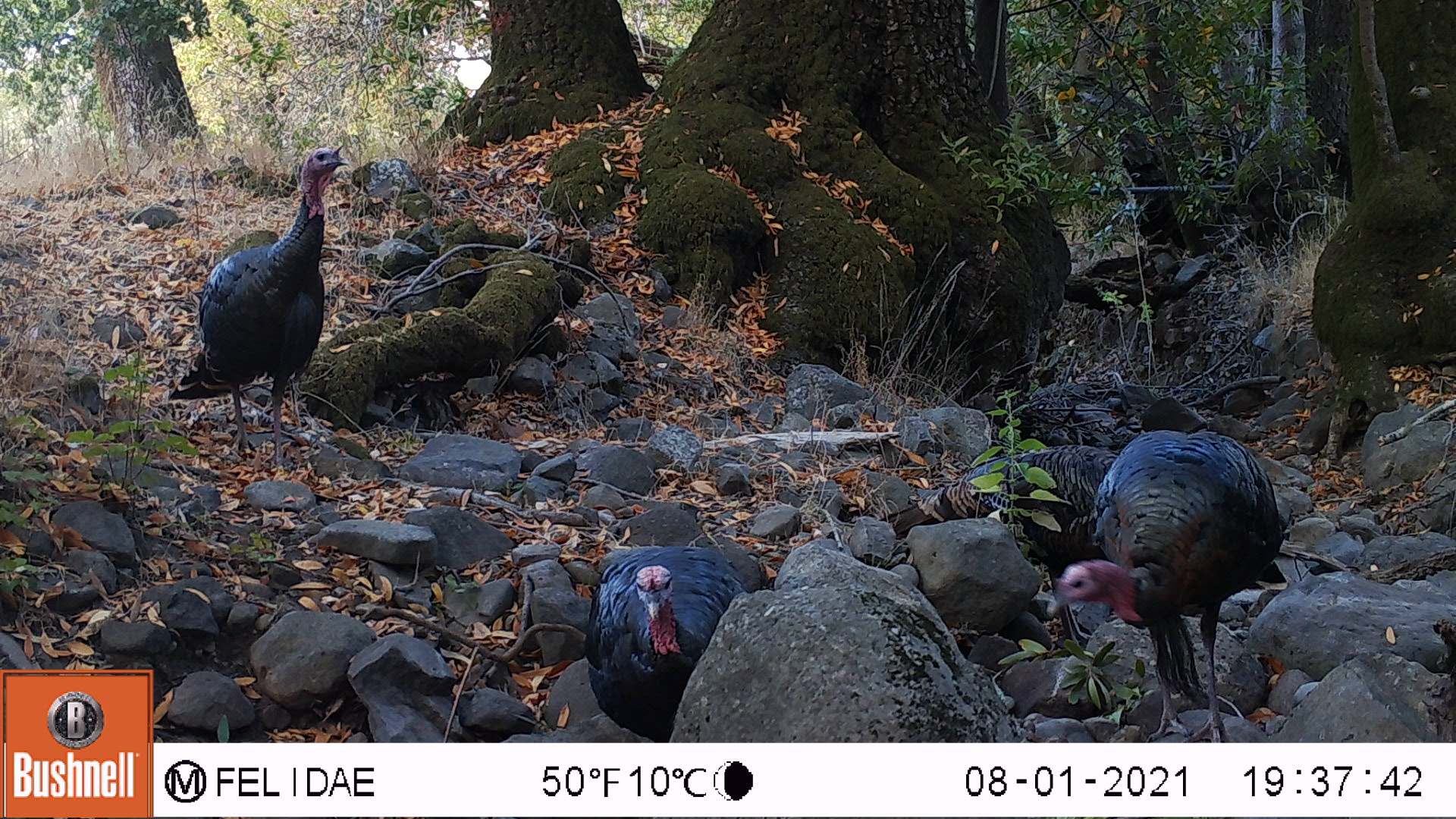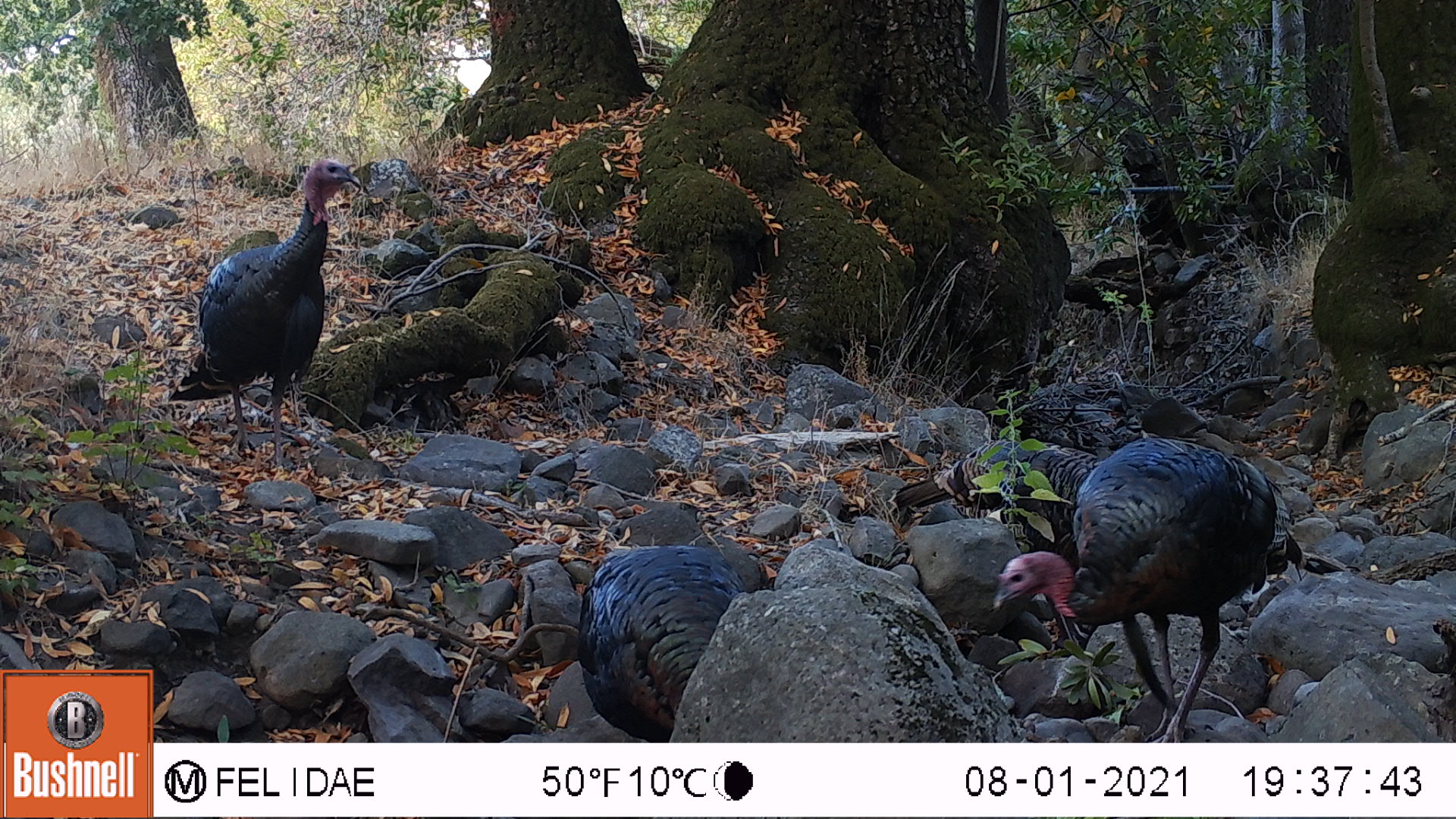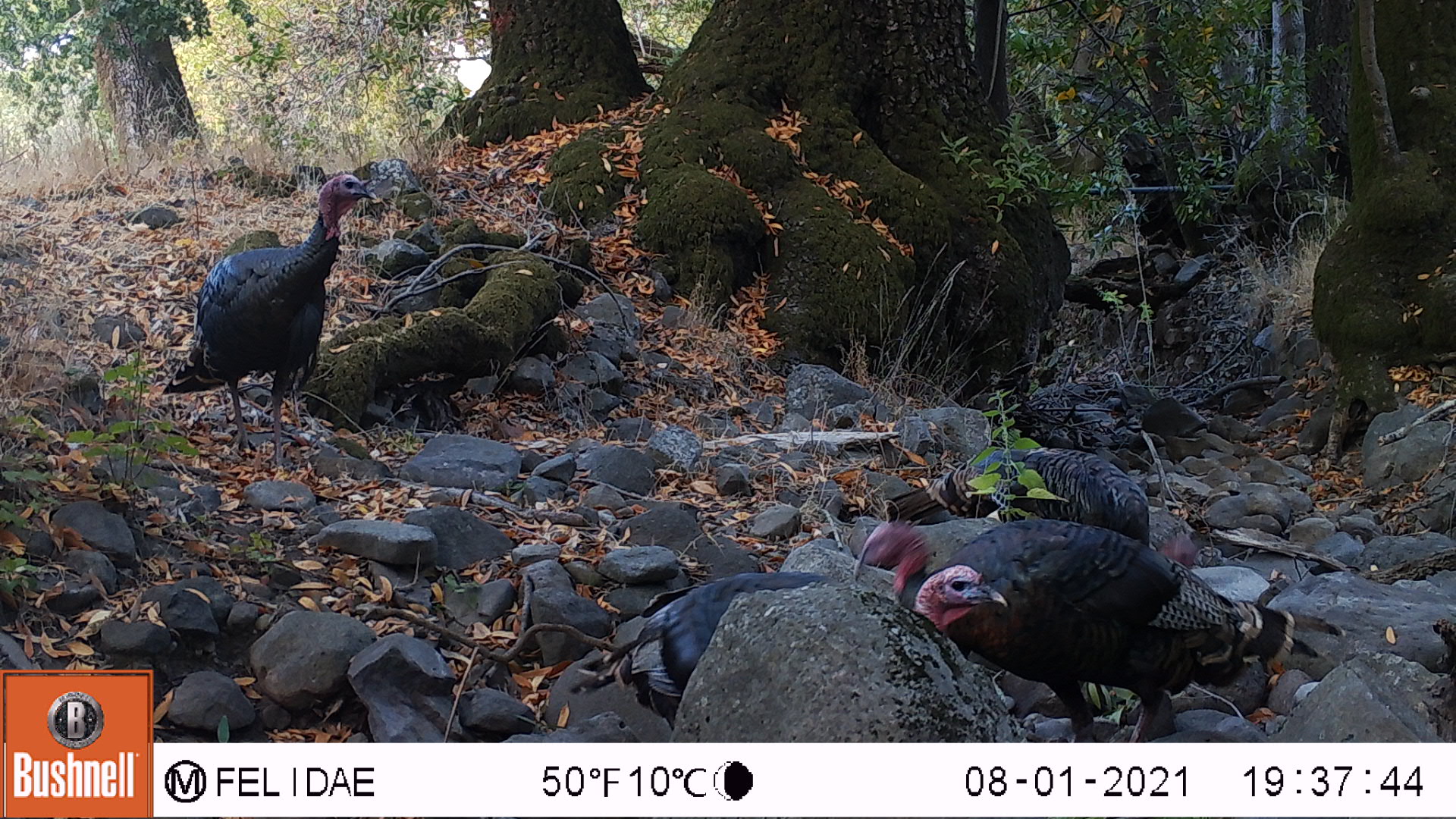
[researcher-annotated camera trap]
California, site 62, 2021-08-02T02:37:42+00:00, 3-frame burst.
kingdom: Animalia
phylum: Chordata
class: Aves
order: Galliformes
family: Phasianidae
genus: Meleagris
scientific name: Meleagris gallopavo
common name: turkey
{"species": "turkey (Meleagris gallopavo)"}